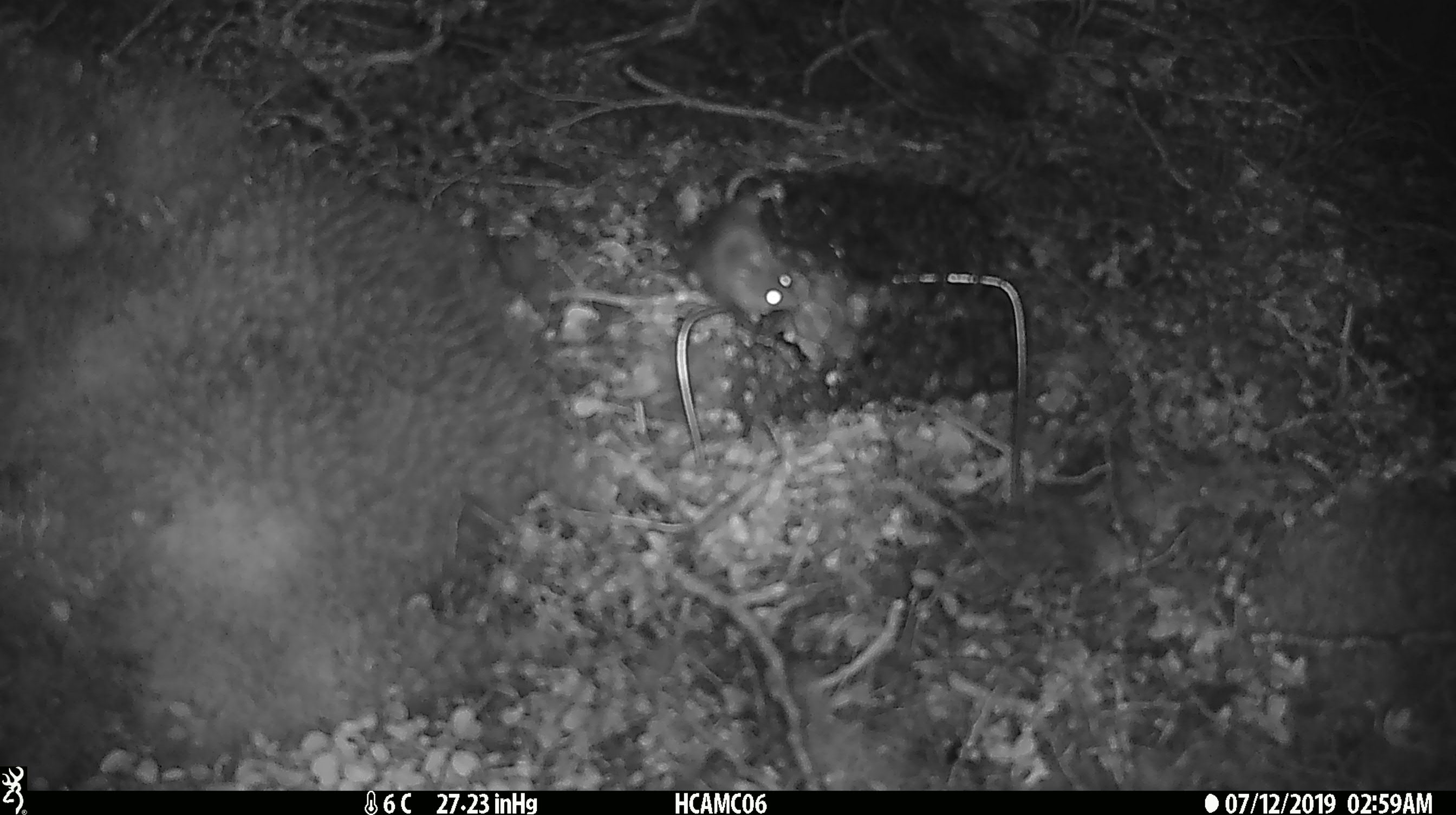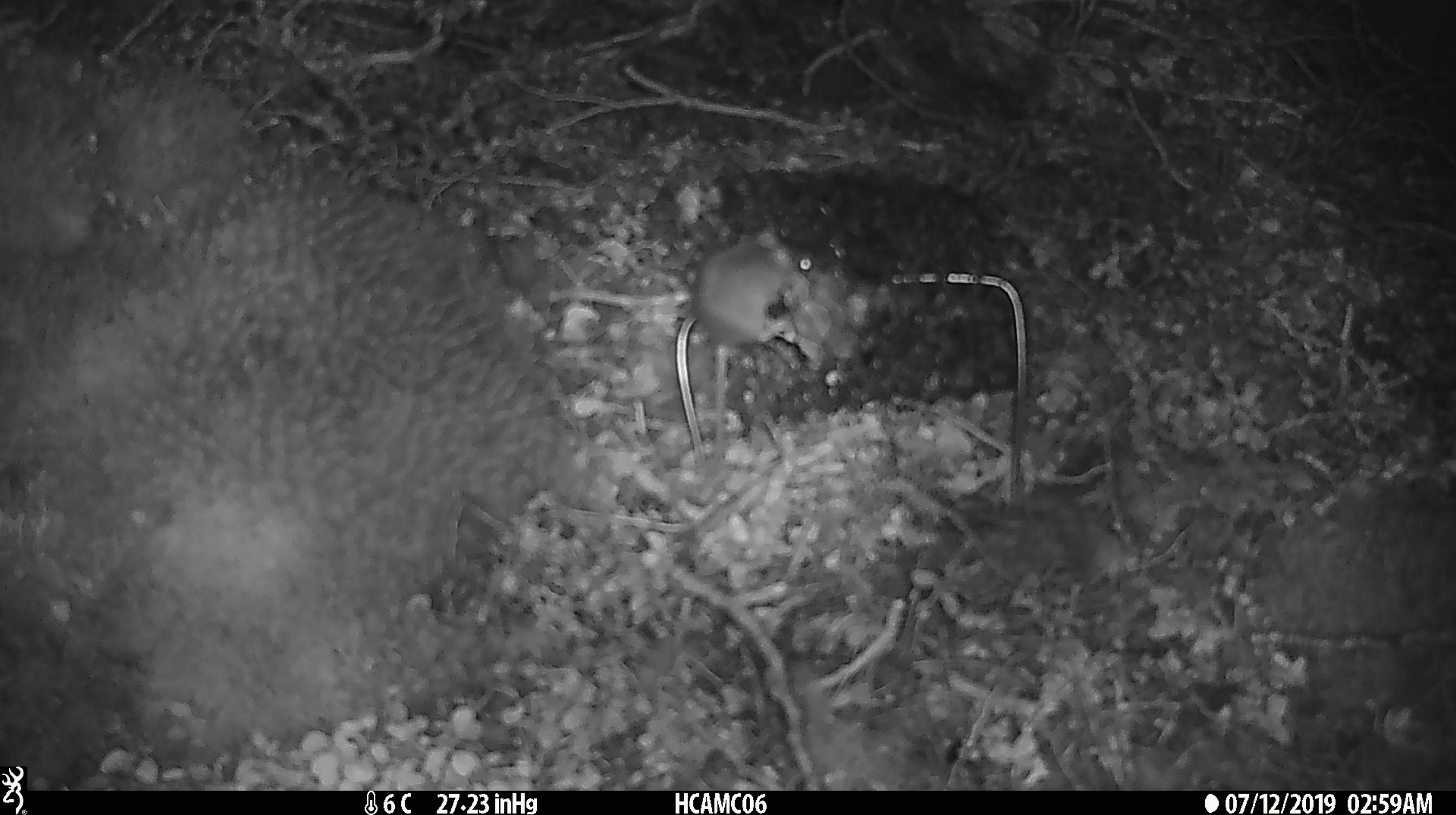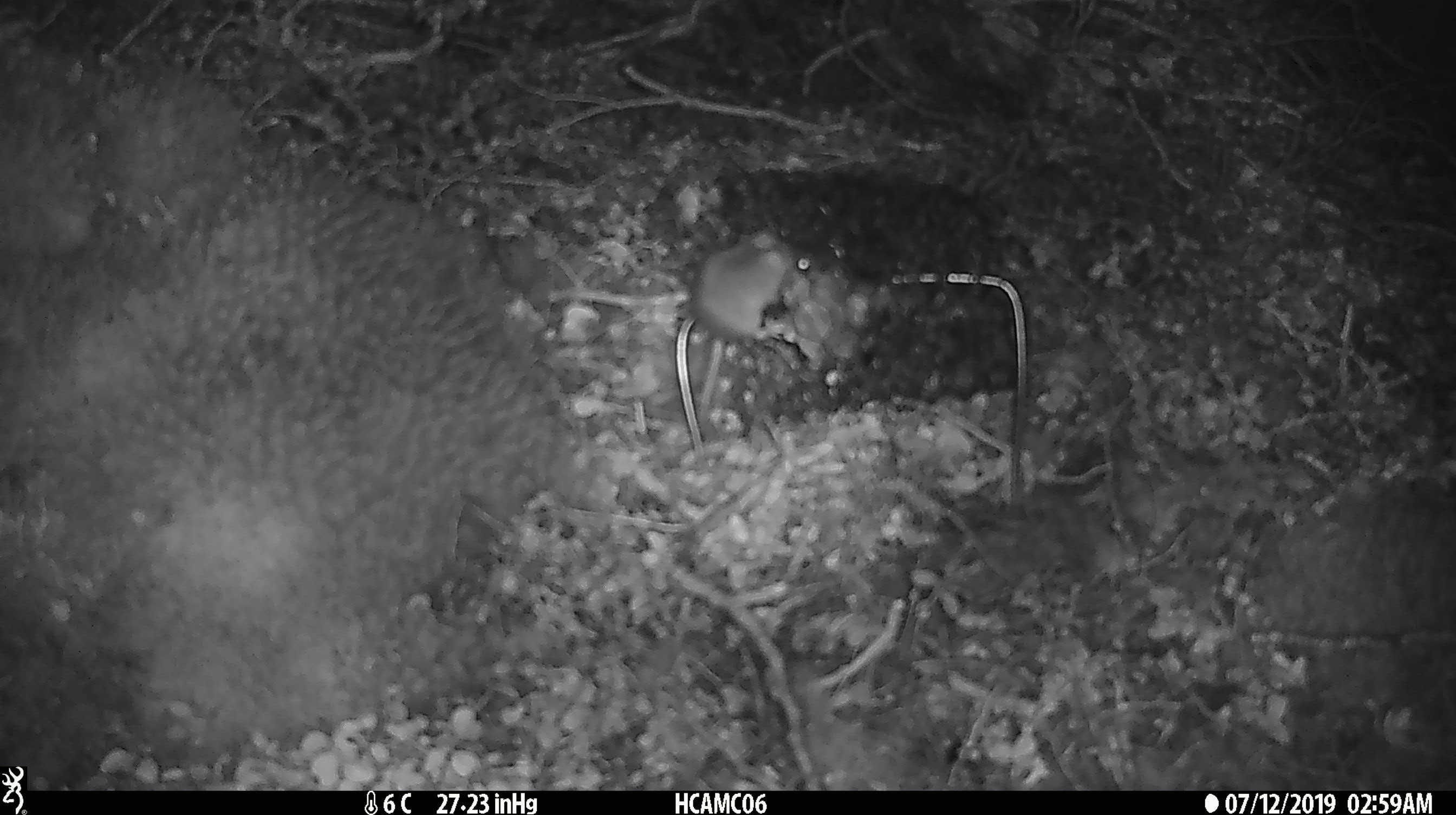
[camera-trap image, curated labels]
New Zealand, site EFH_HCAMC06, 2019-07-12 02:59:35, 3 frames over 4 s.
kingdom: Animalia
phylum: Chordata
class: Mammalia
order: Rodentia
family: Muridae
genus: Mus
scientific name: Mus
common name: mouse